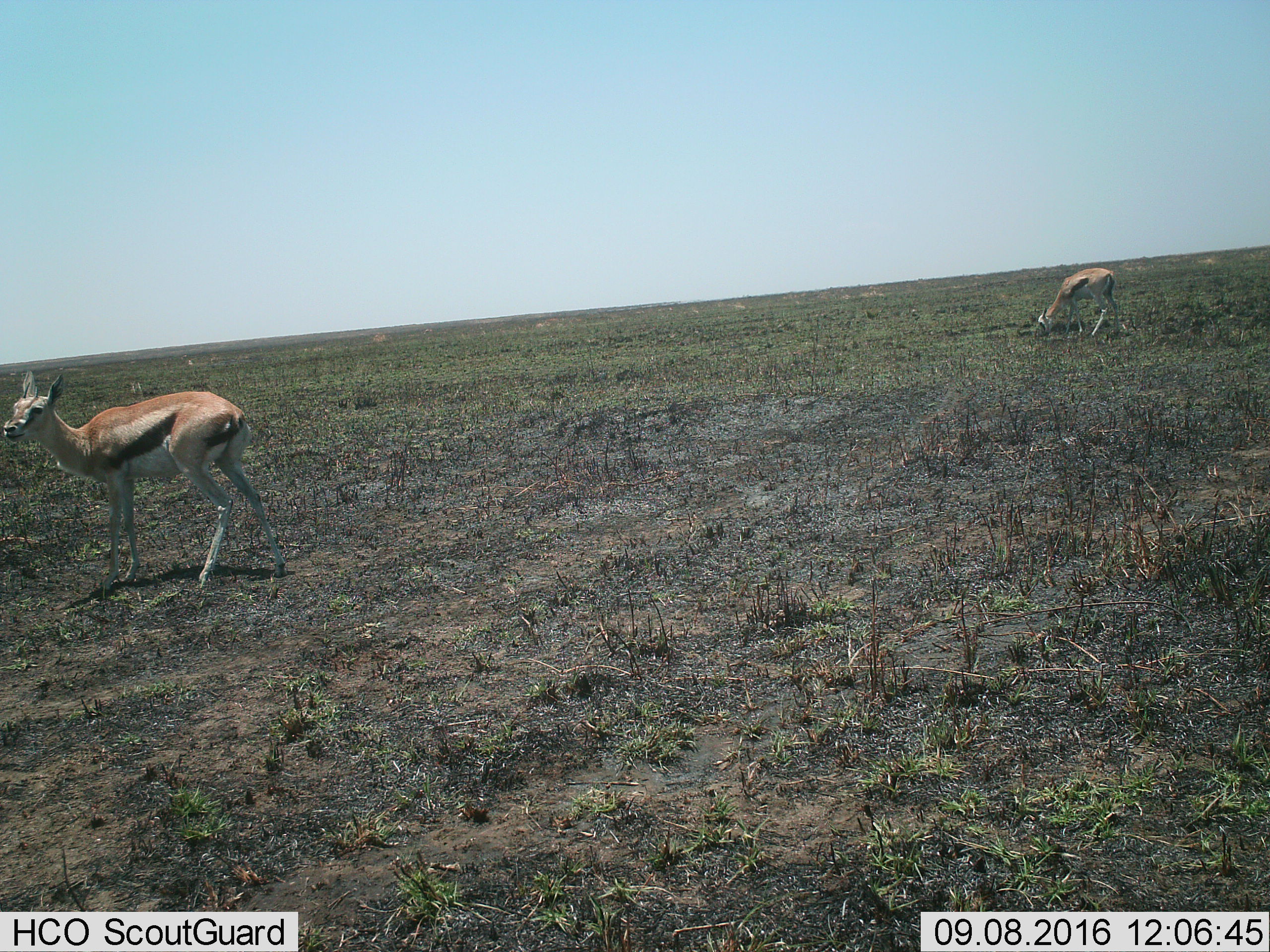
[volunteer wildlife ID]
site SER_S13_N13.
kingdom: Animalia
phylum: Chordata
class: Mammalia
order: Artiodactyla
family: Bovidae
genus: Eudorcas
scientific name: Eudorcas thomsonii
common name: thomson's gazelle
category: gazellethomsons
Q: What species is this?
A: Gazellethomsons (thomson's gazelle) (Eudorcas thomsonii).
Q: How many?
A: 2.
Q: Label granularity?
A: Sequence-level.